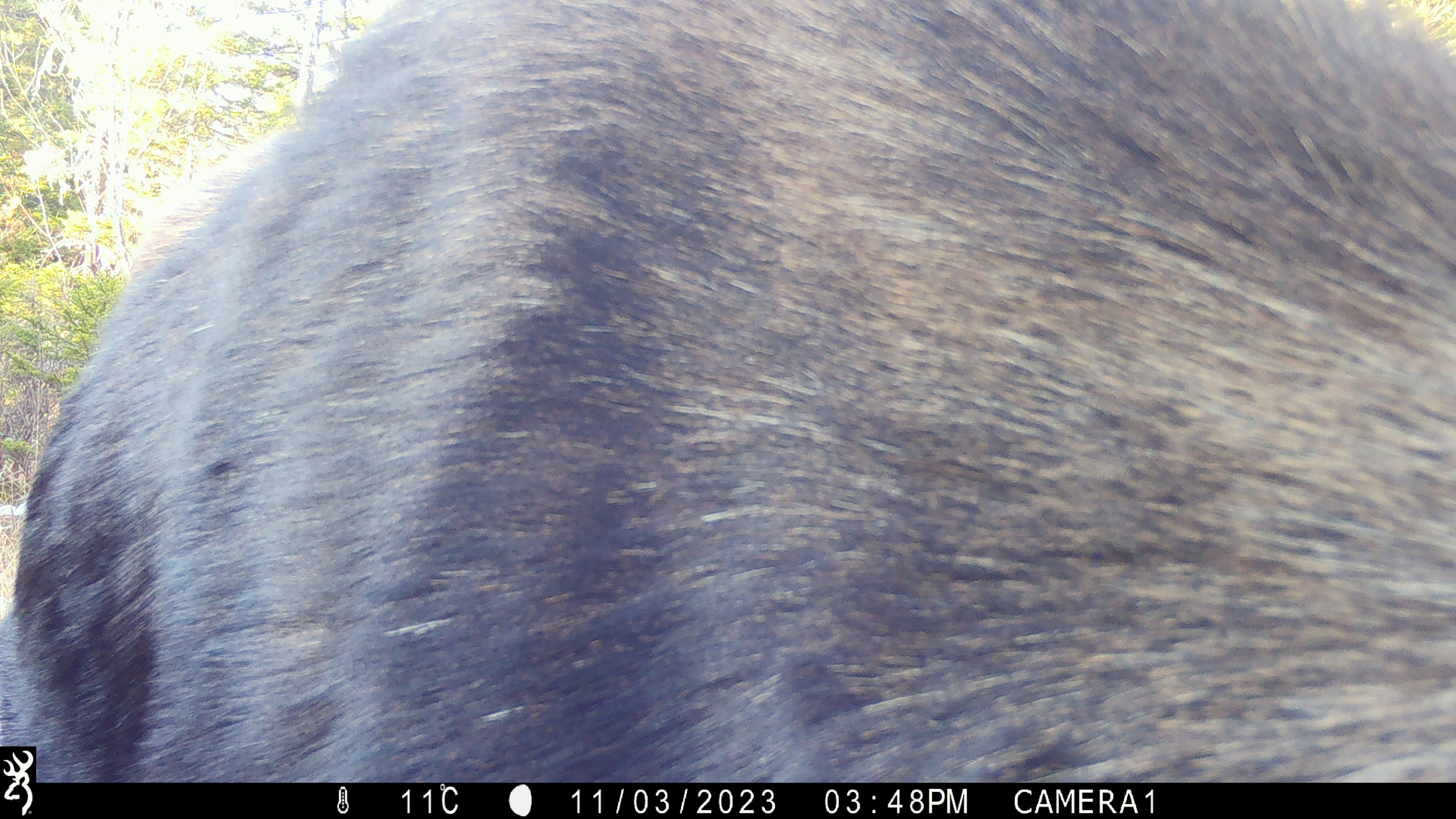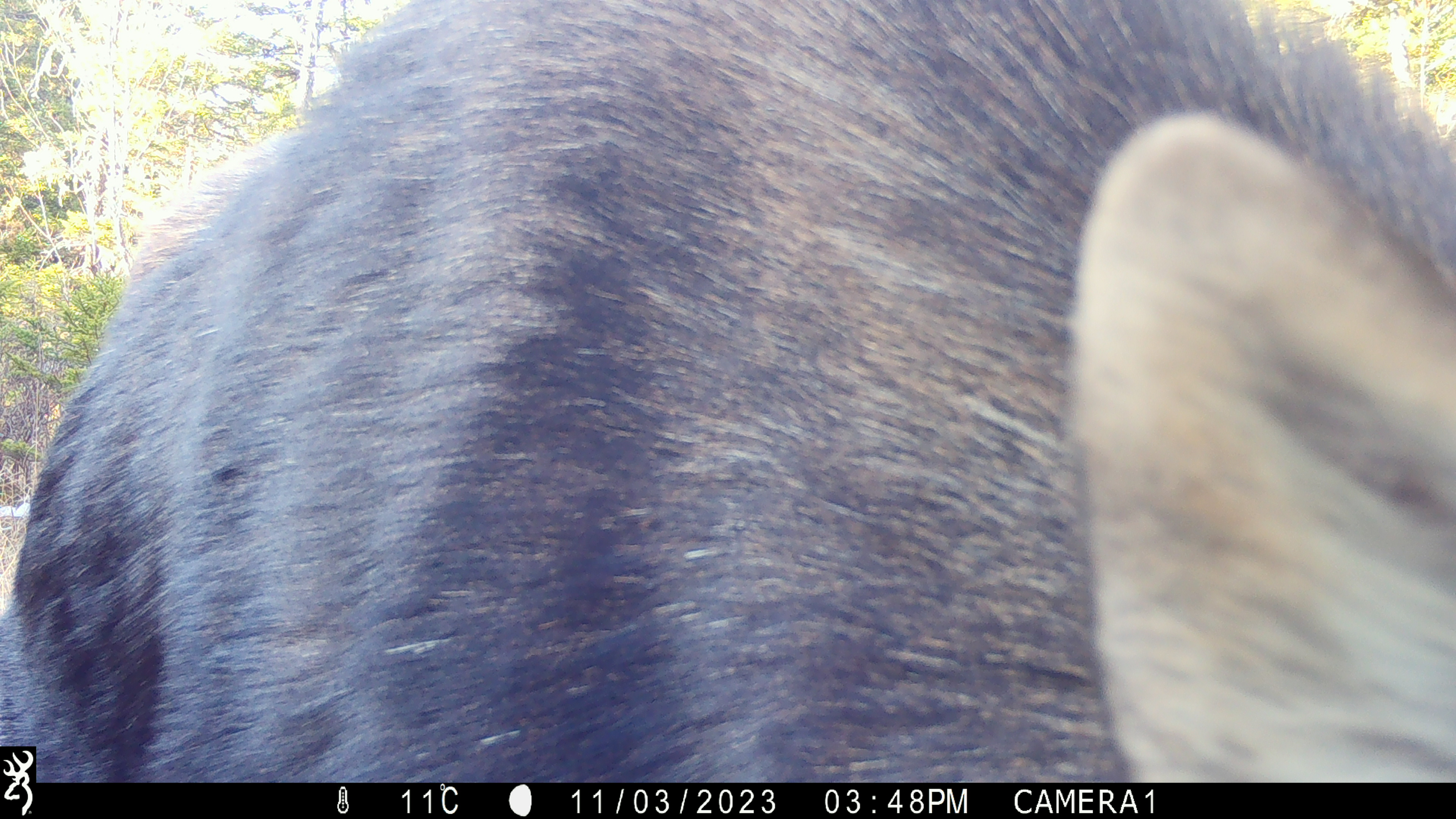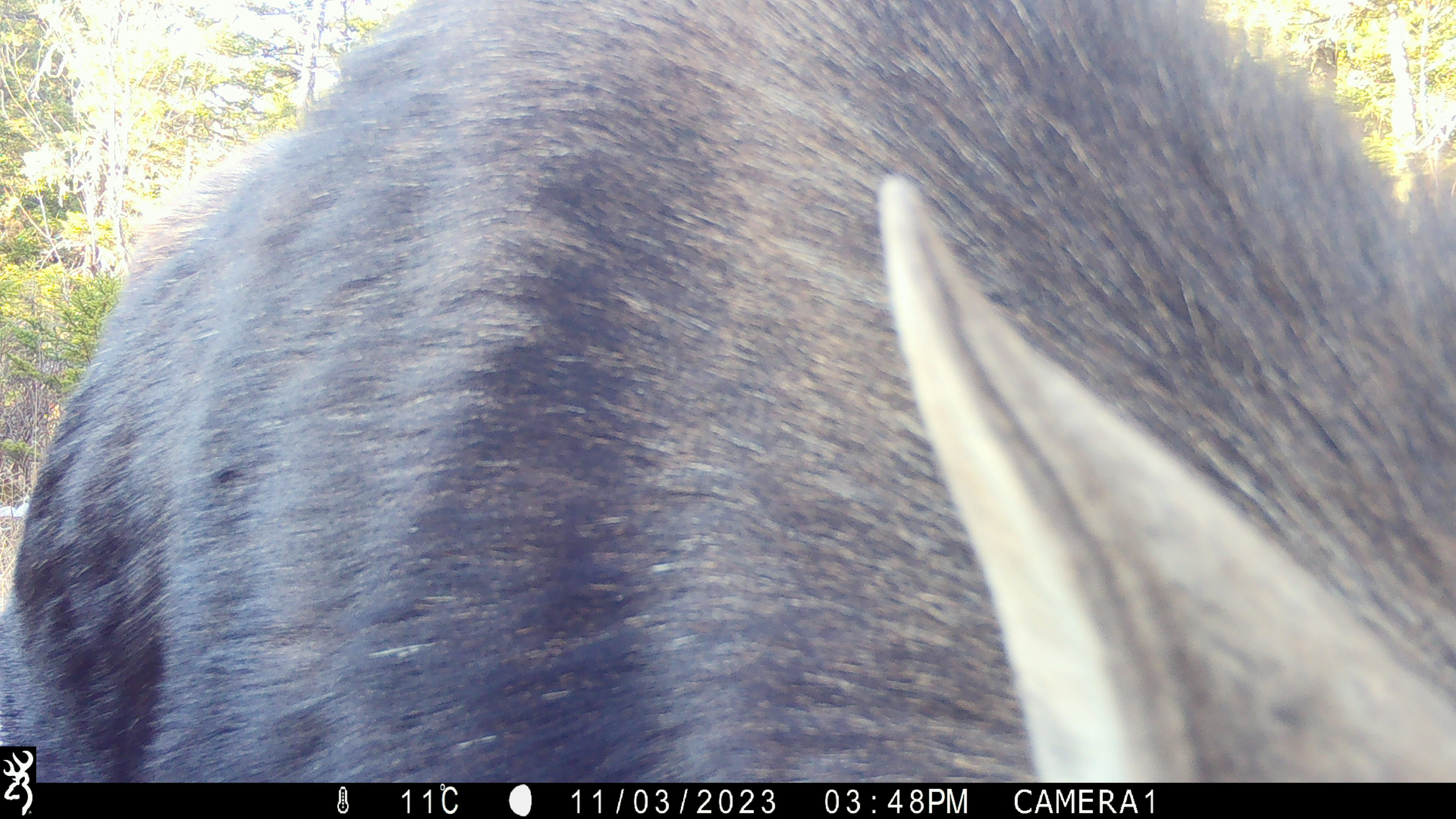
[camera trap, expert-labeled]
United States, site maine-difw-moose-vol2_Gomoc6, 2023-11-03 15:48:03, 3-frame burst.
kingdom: Animalia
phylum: Chordata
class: Mammalia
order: Artiodactyla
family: Cervidae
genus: Alces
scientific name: Alces alces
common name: moose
Moose (Alces alces).